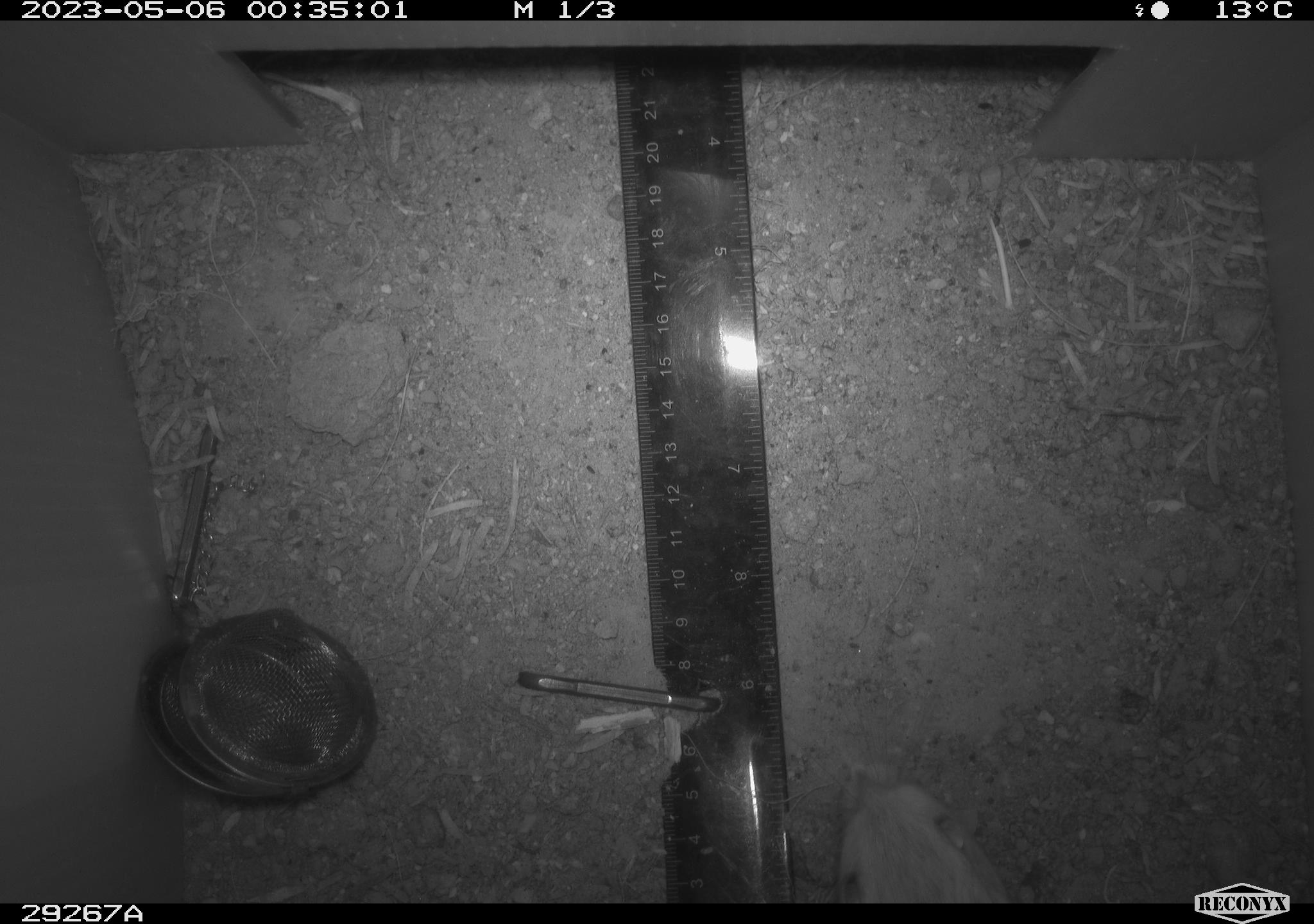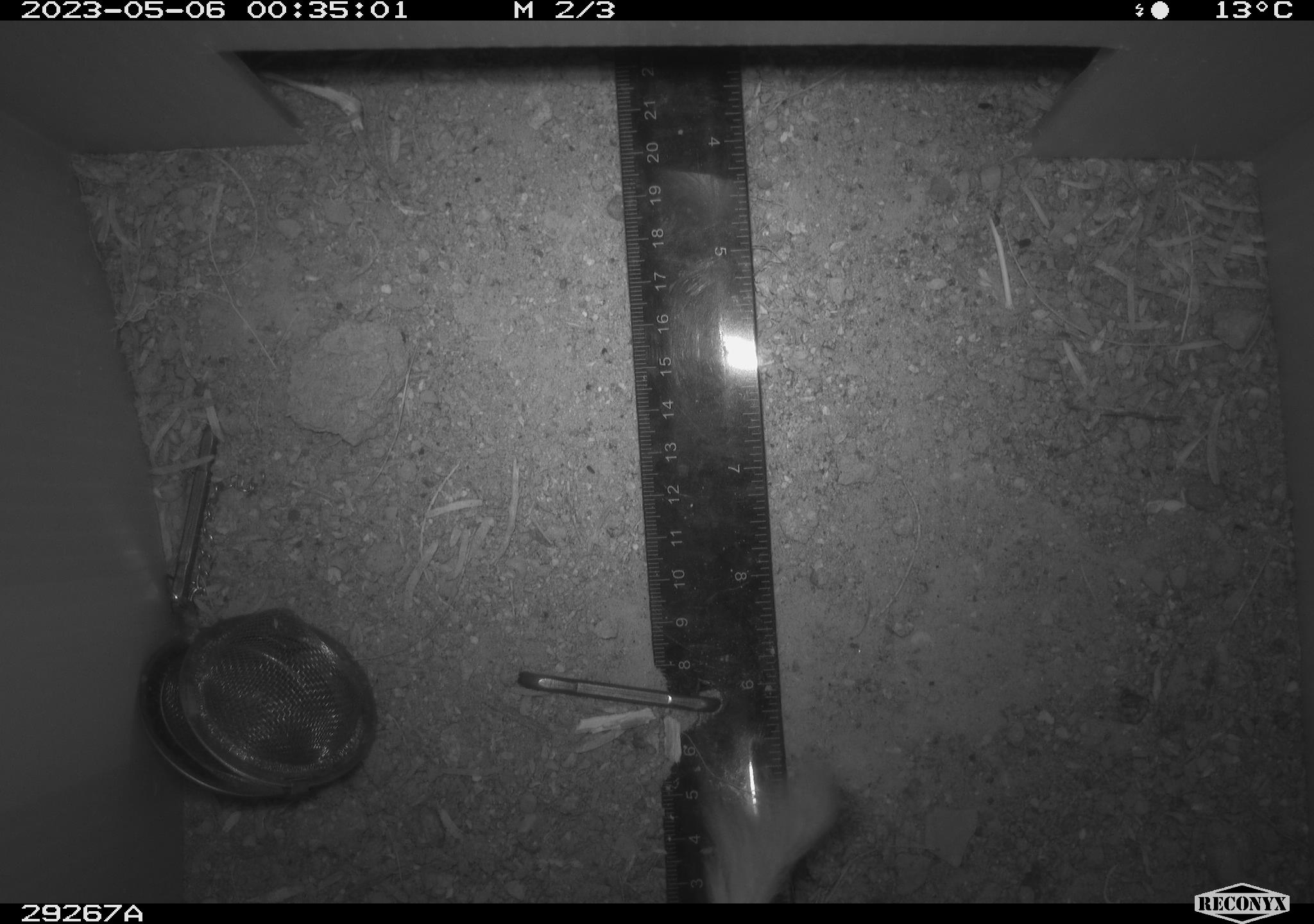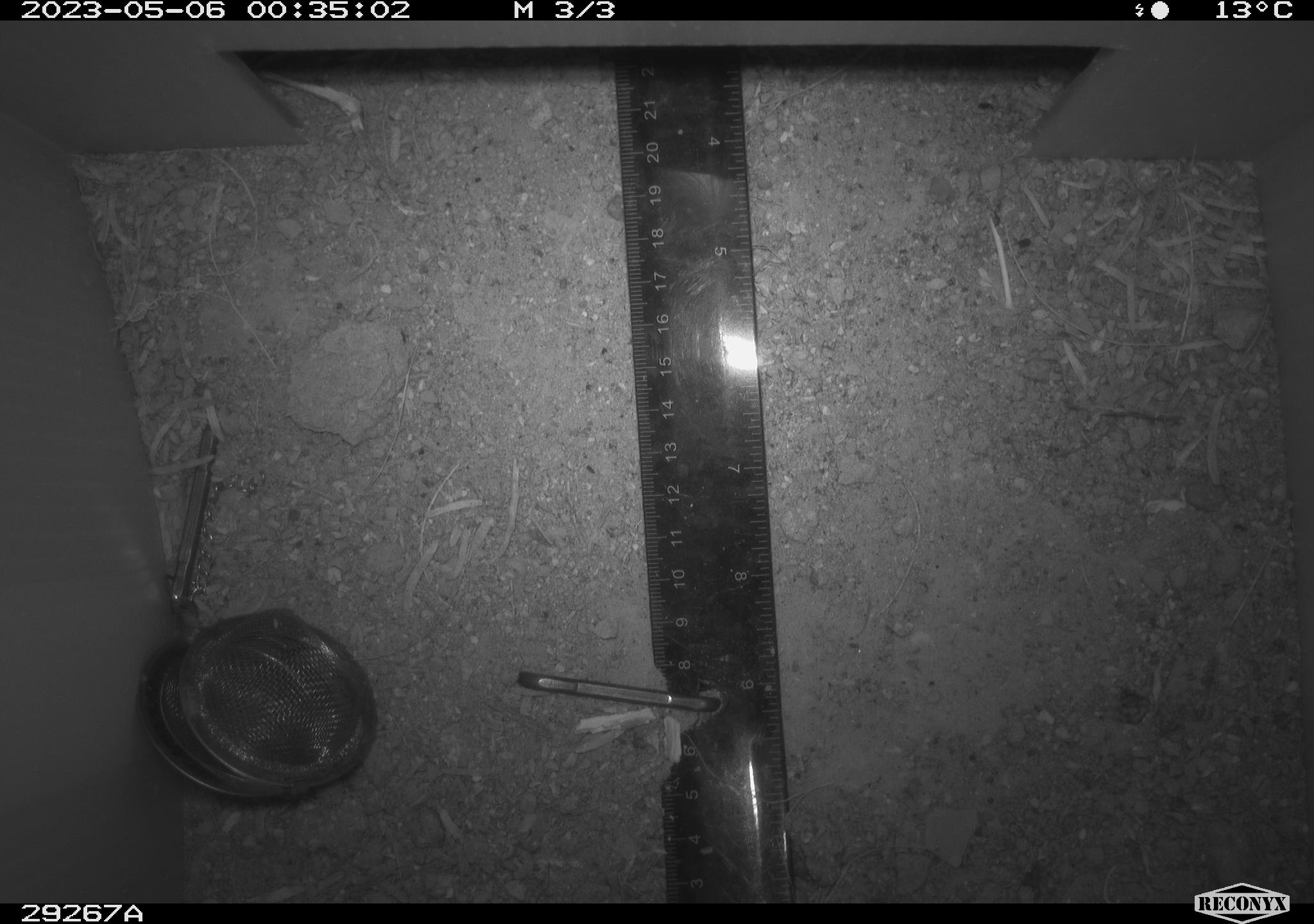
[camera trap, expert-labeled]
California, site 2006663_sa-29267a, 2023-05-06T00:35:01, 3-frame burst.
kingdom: Animalia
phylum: Chordata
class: Mammalia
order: Rodentia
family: Heteromyidae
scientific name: Heteromyidae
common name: kangaroo rats and pocket mice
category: heteromyidae family